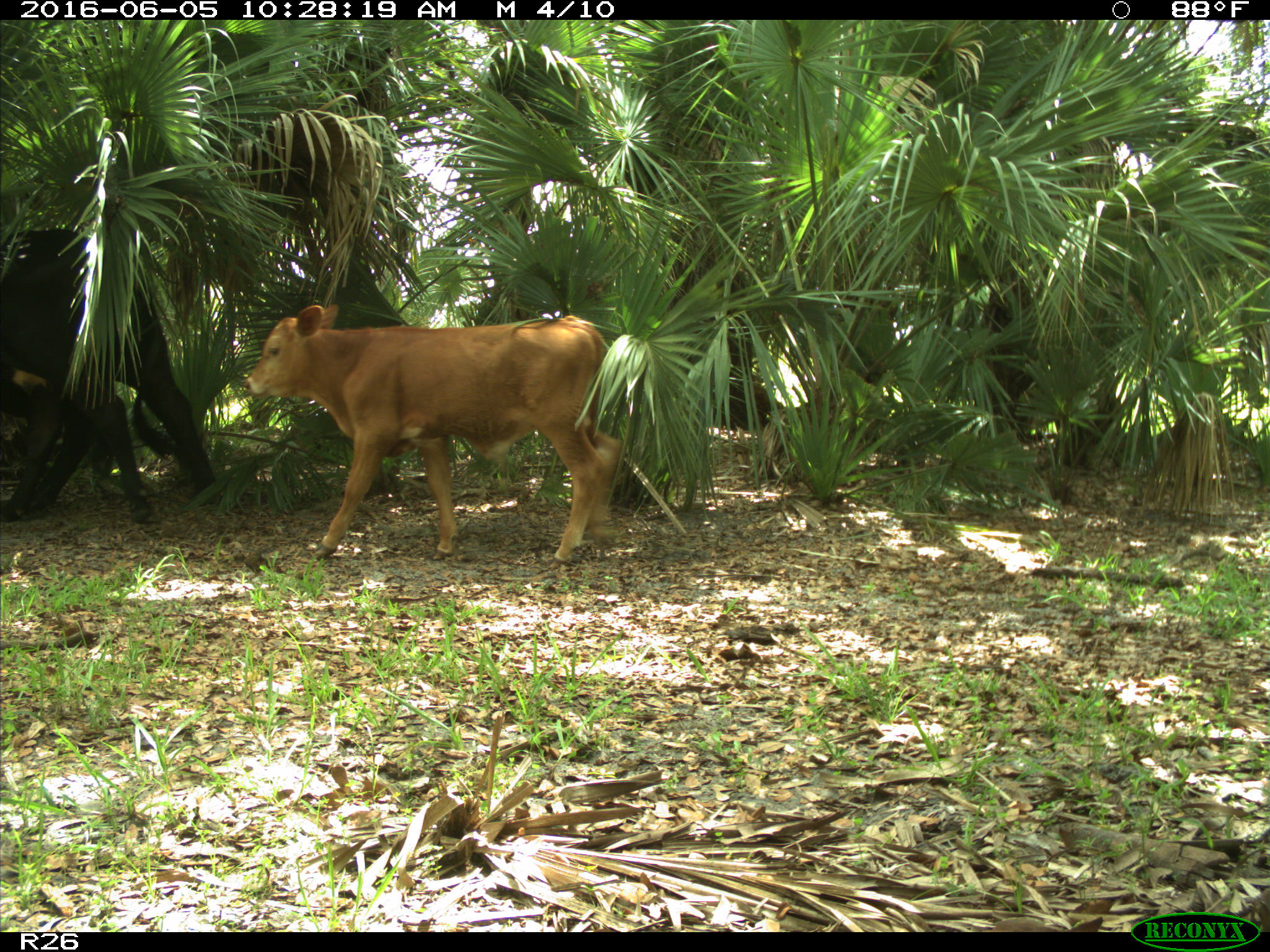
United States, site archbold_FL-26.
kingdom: Animalia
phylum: Chordata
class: Mammalia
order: Artiodactyla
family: Bovidae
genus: Bos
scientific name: Bos taurus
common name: domestic cow